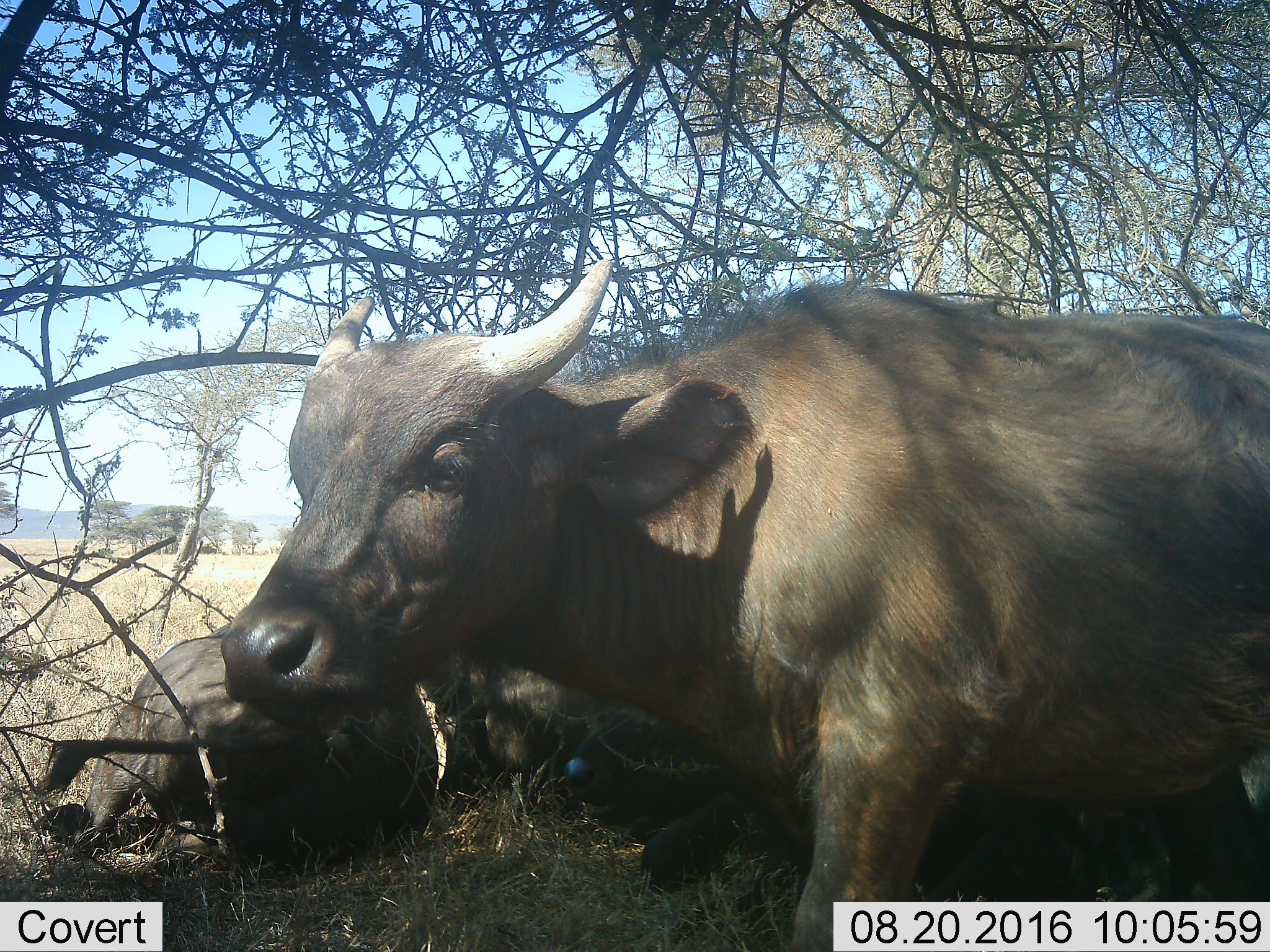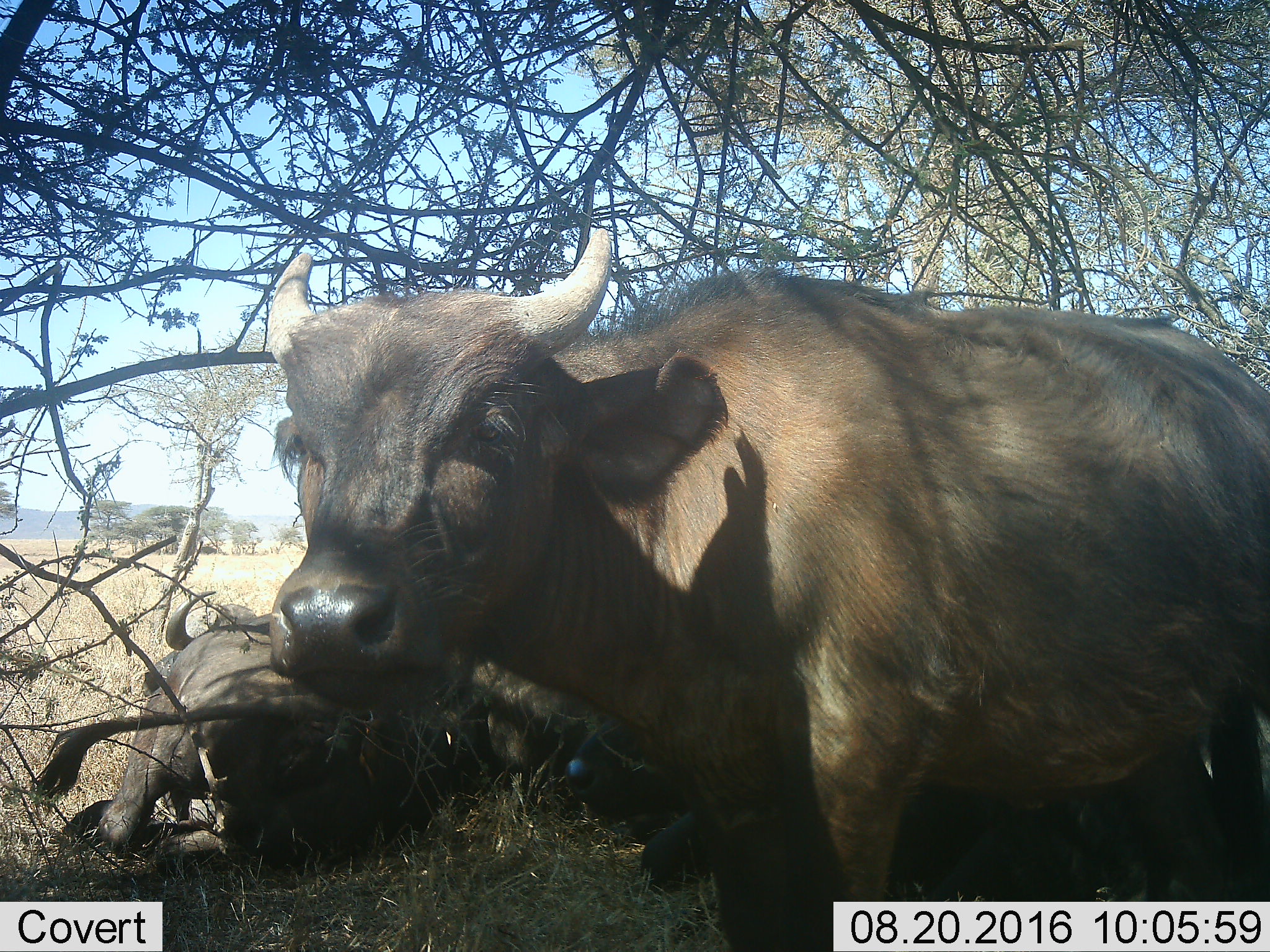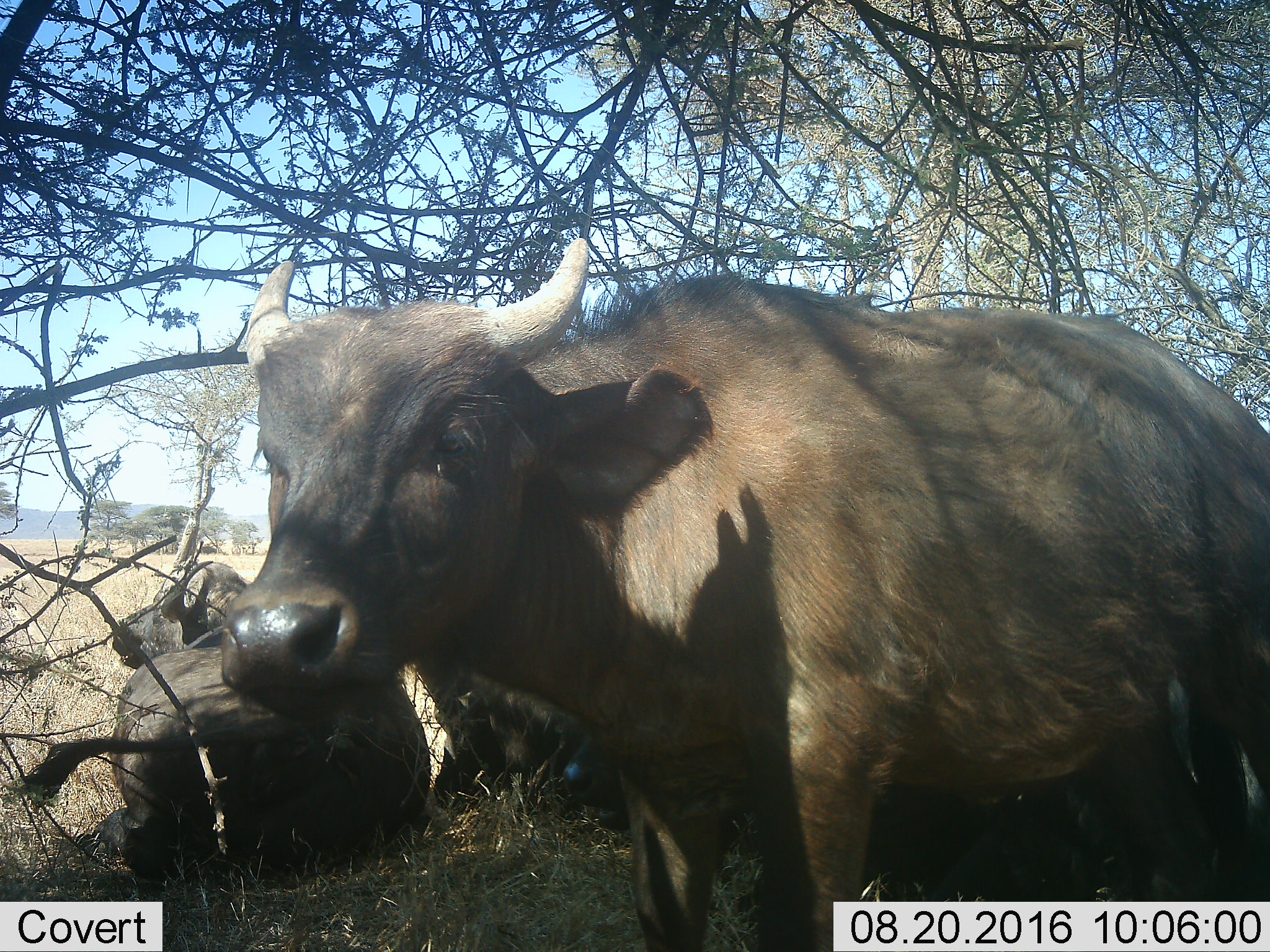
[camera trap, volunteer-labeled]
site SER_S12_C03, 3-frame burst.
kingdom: Animalia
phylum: Chordata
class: Mammalia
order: Artiodactyla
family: Bovidae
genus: Syncerus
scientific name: Syncerus caffer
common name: african buffalo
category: buffalo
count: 3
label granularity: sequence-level